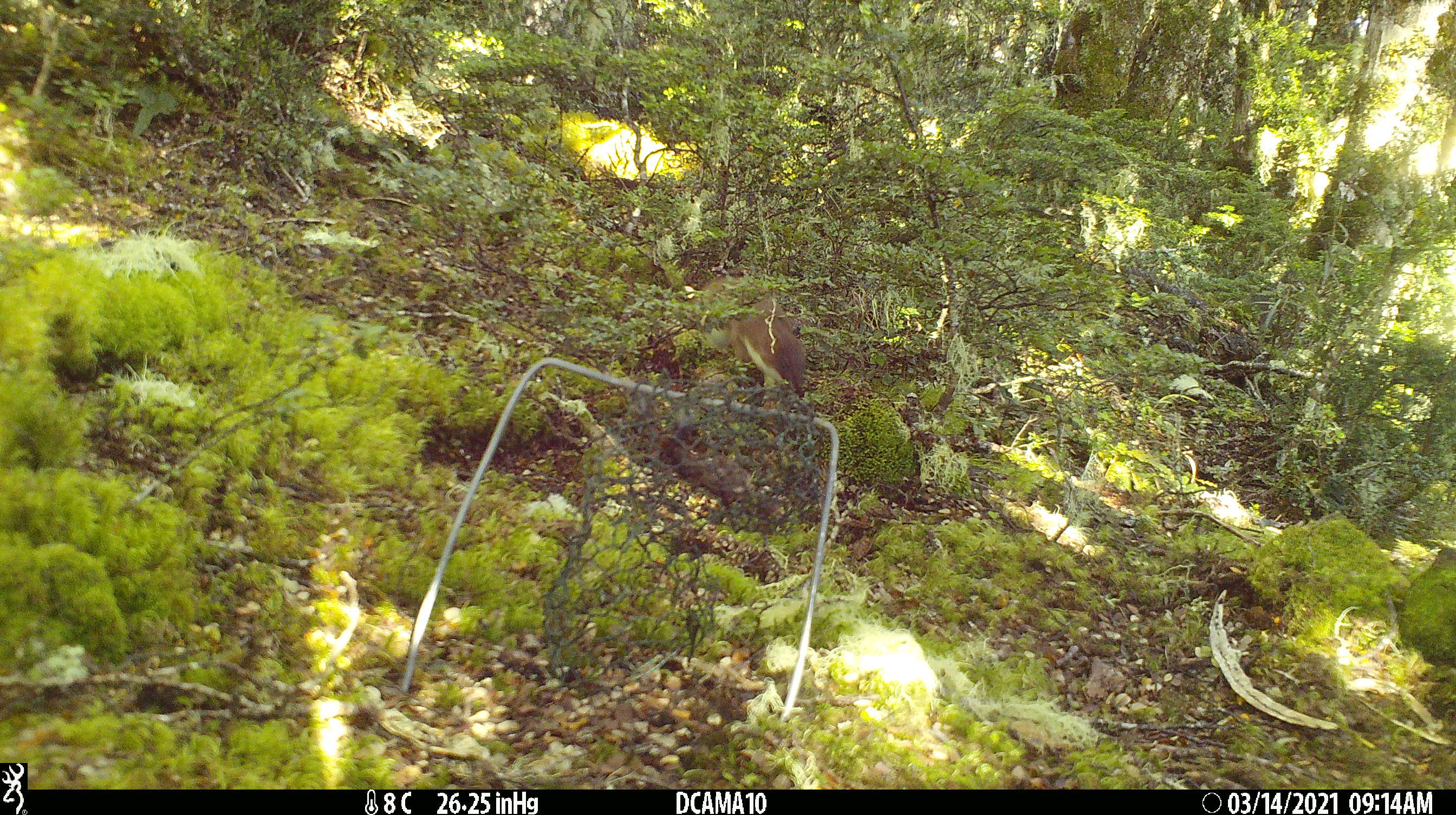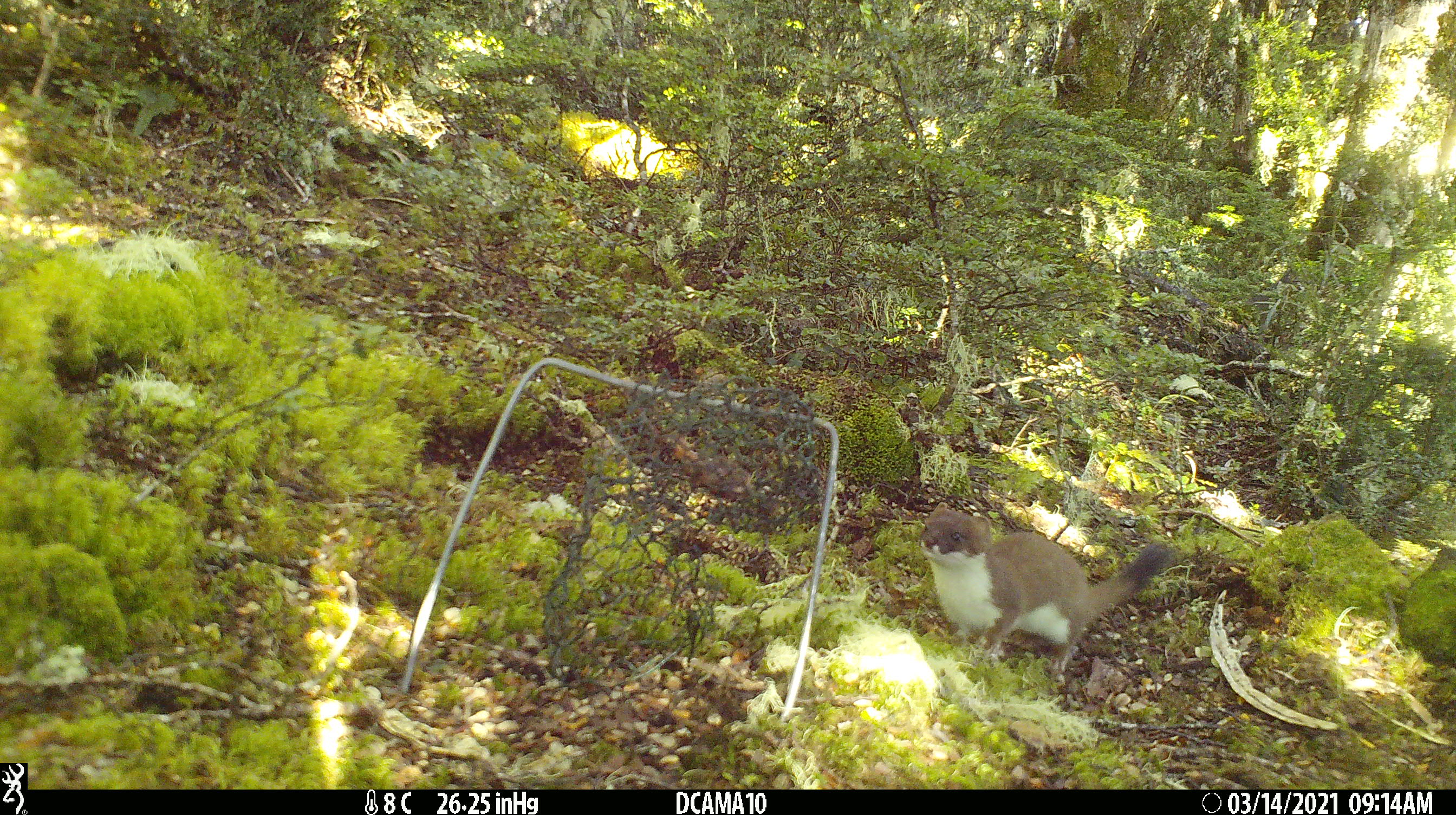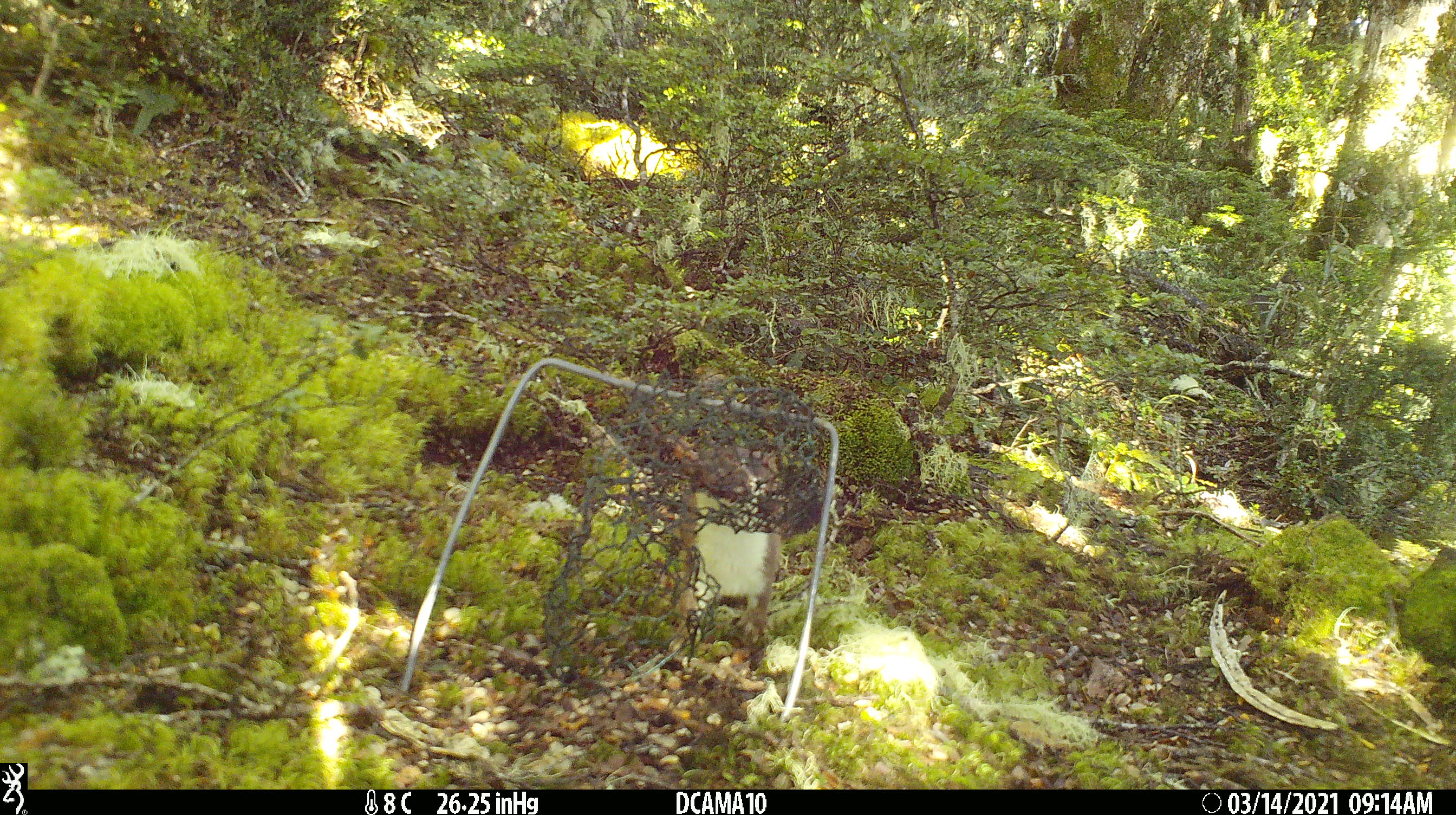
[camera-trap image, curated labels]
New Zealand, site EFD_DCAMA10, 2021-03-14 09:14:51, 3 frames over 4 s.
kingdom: Animalia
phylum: Chordata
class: Mammalia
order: Carnivora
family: Mustelidae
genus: Mustela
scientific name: Mustela erminea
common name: stoat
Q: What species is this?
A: Stoat (Mustela erminea).